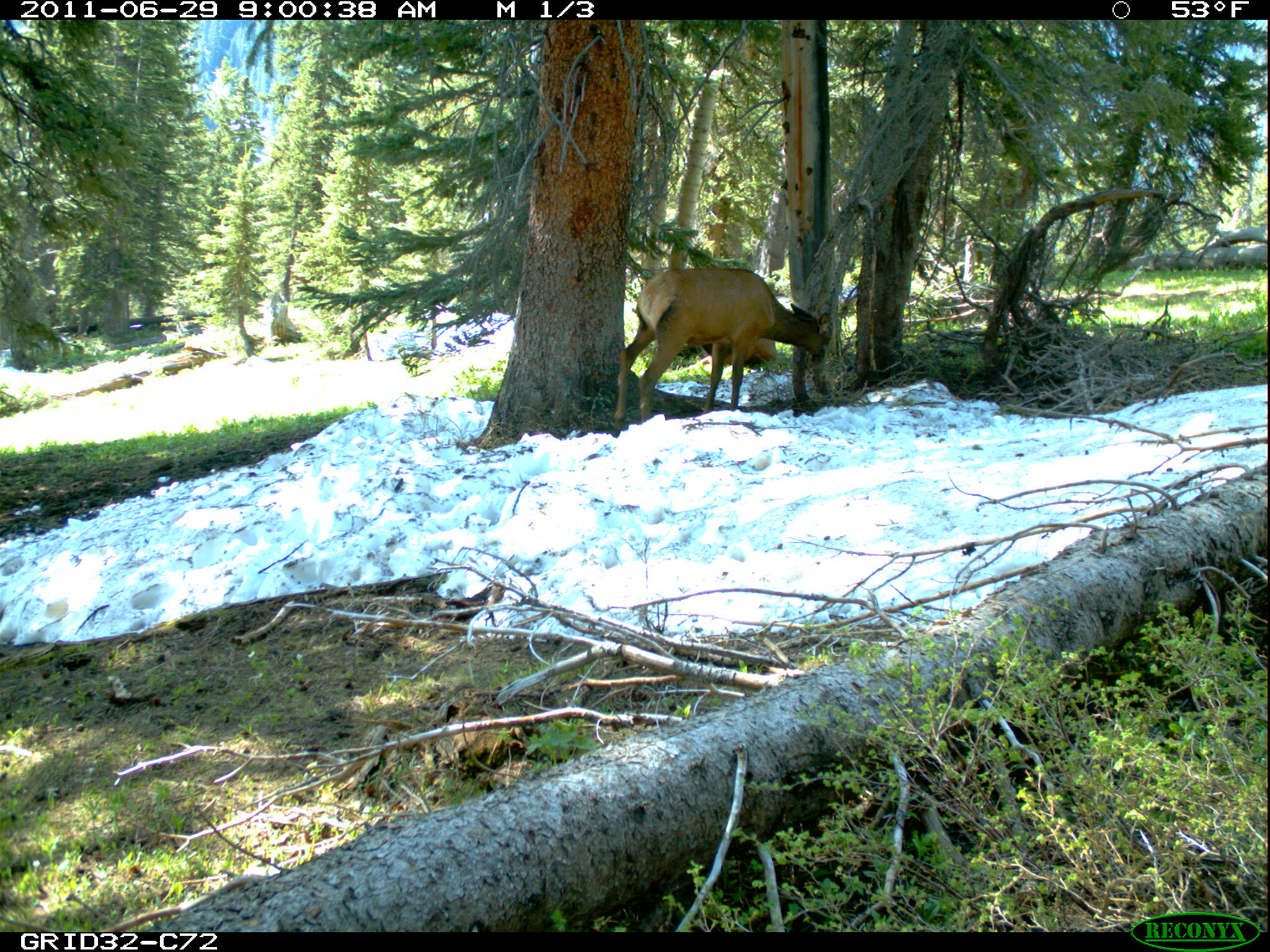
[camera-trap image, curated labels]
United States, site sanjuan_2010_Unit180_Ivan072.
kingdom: Animalia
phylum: Chordata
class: Mammalia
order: Artiodactyla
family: Cervidae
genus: Cervus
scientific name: Cervus elaphus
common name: red deer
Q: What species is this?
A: Cervus elaphus (red deer).